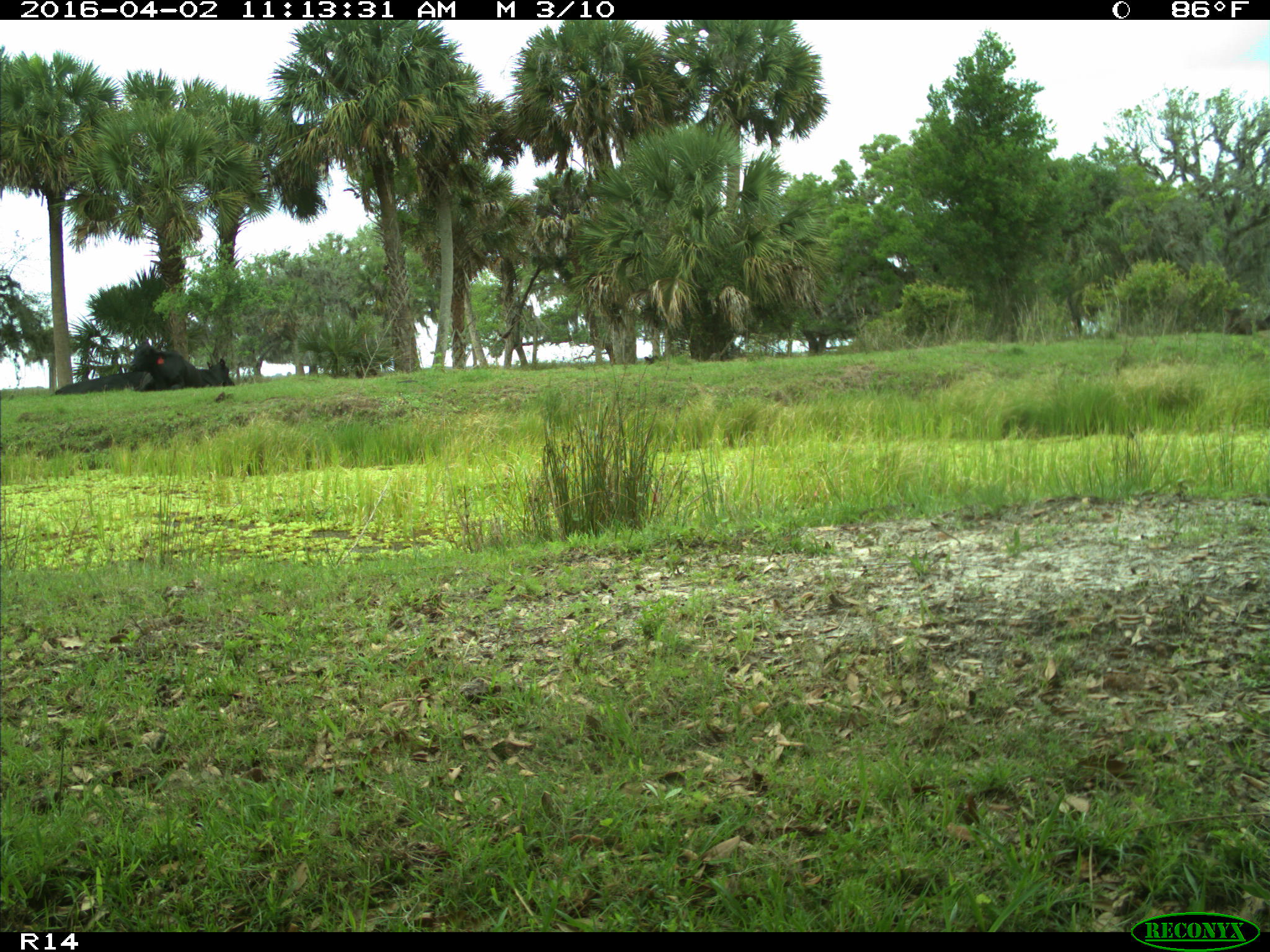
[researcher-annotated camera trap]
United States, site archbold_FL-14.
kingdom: Animalia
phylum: Chordata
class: Mammalia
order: Artiodactyla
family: Bovidae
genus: Bos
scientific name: Bos taurus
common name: domestic cow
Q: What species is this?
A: Bos taurus (domestic cow).